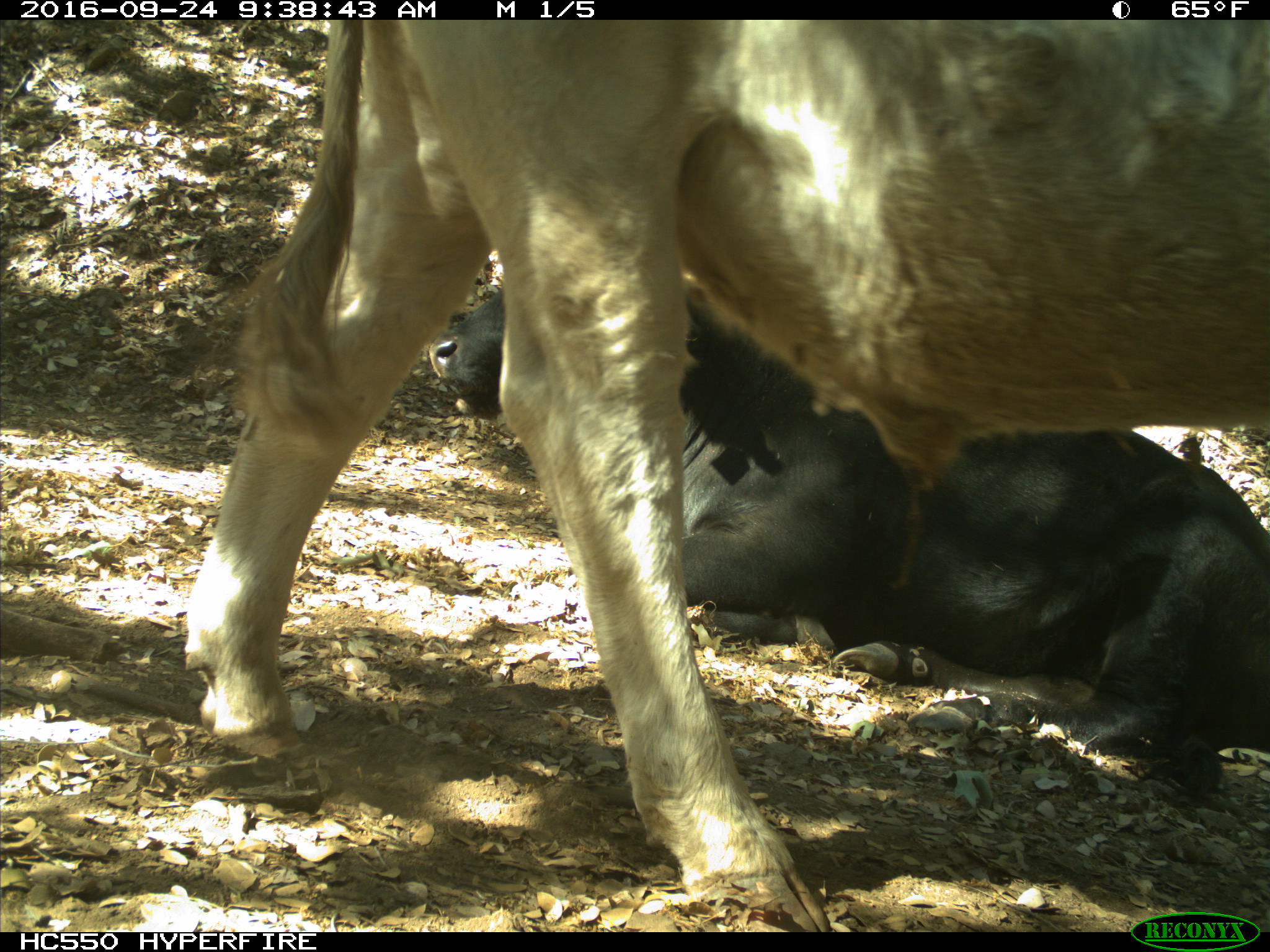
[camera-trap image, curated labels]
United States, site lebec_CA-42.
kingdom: Animalia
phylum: Chordata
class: Mammalia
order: Artiodactyla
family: Bovidae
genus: Bos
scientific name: Bos taurus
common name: domestic cow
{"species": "Bos taurus (domestic cow)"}